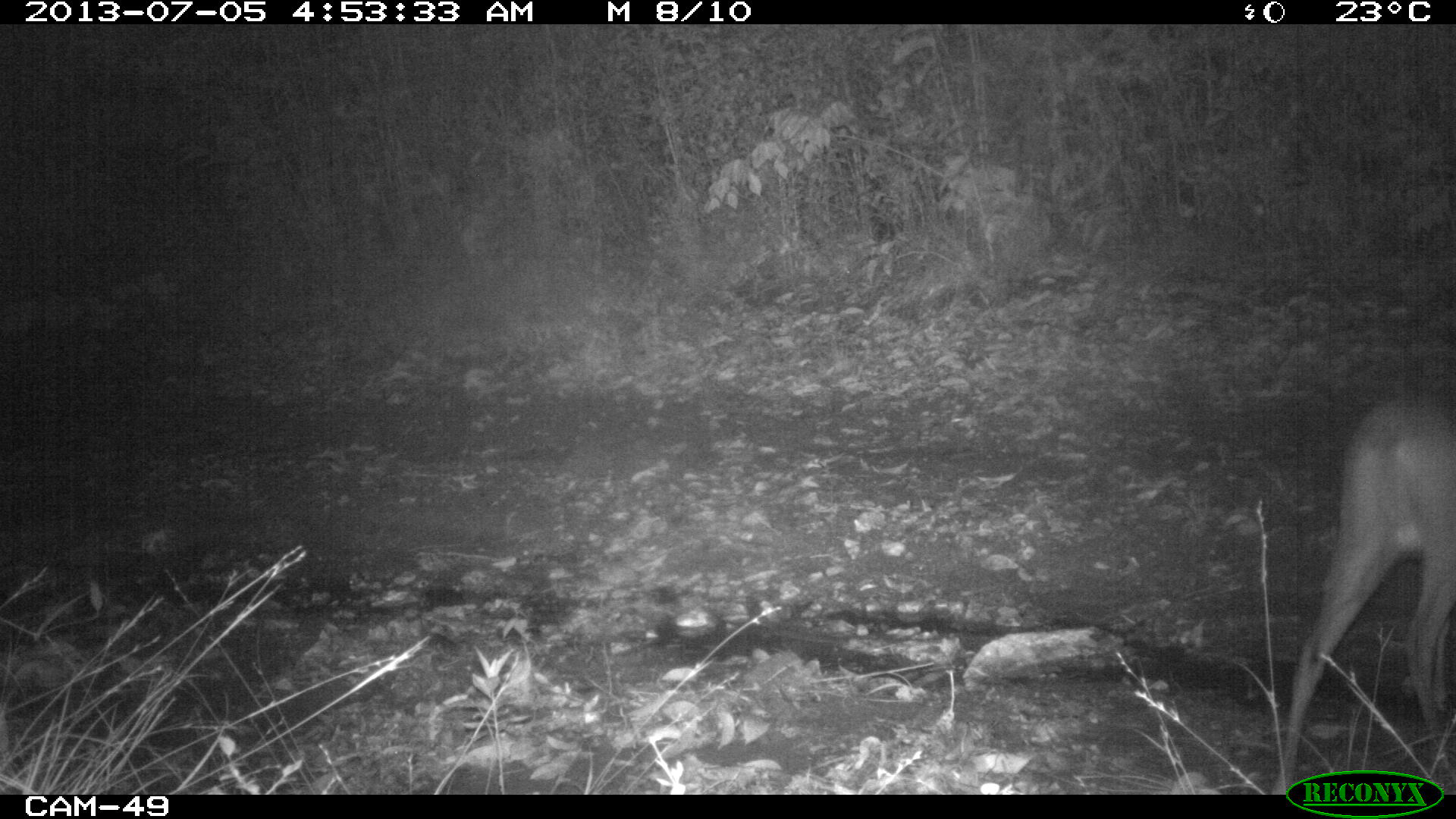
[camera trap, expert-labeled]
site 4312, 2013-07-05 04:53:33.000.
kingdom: Animalia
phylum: Chordata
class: Mammalia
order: Artiodactyla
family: Cervidae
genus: Mazama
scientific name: Mazama temama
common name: central american red brocket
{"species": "Mazama temama (central american red brocket)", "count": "1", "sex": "female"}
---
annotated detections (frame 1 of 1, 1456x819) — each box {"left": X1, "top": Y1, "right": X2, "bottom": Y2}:
mazama temama: {"left": 1270, "top": 390, "right": 1456, "bottom": 791}